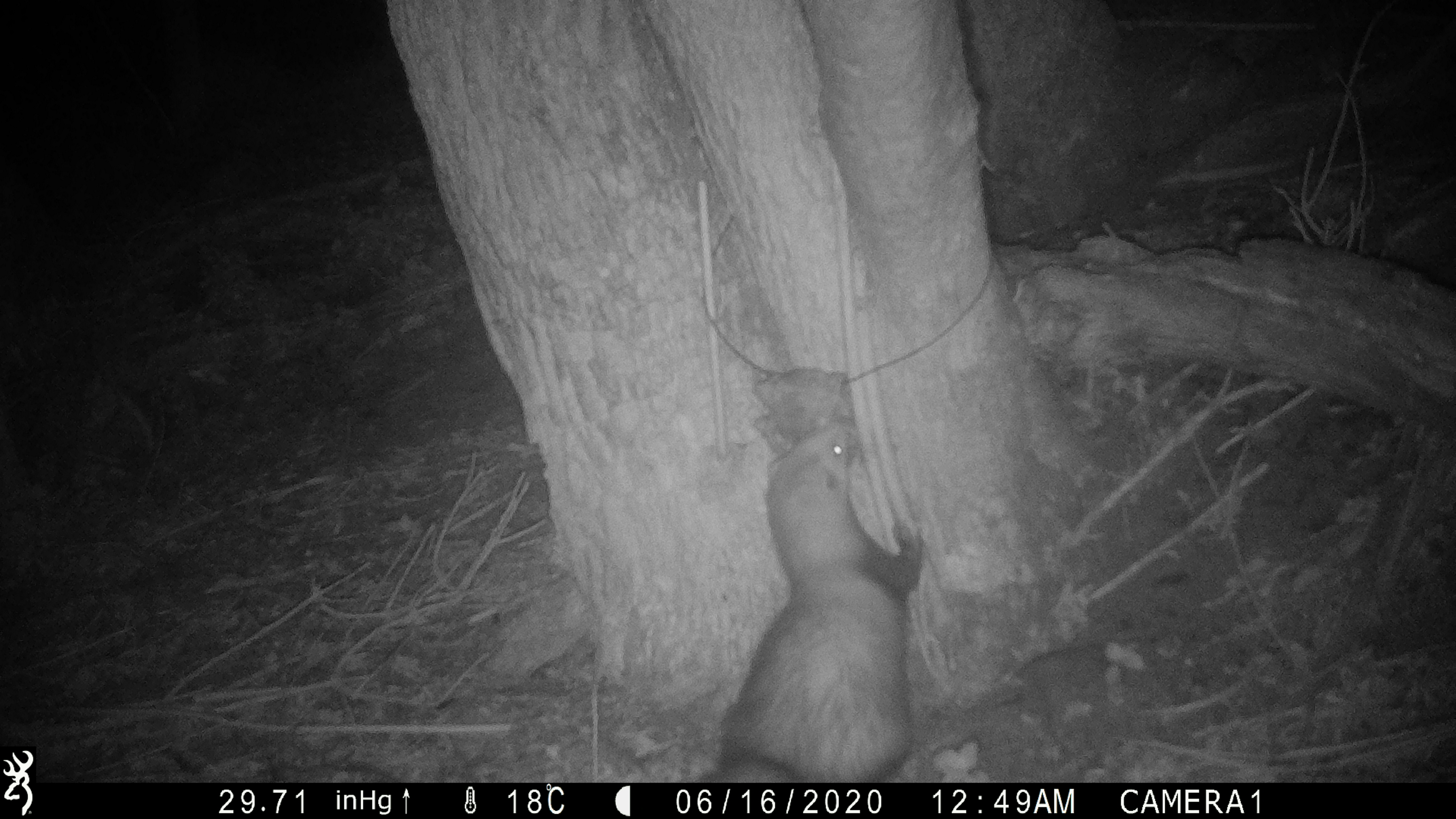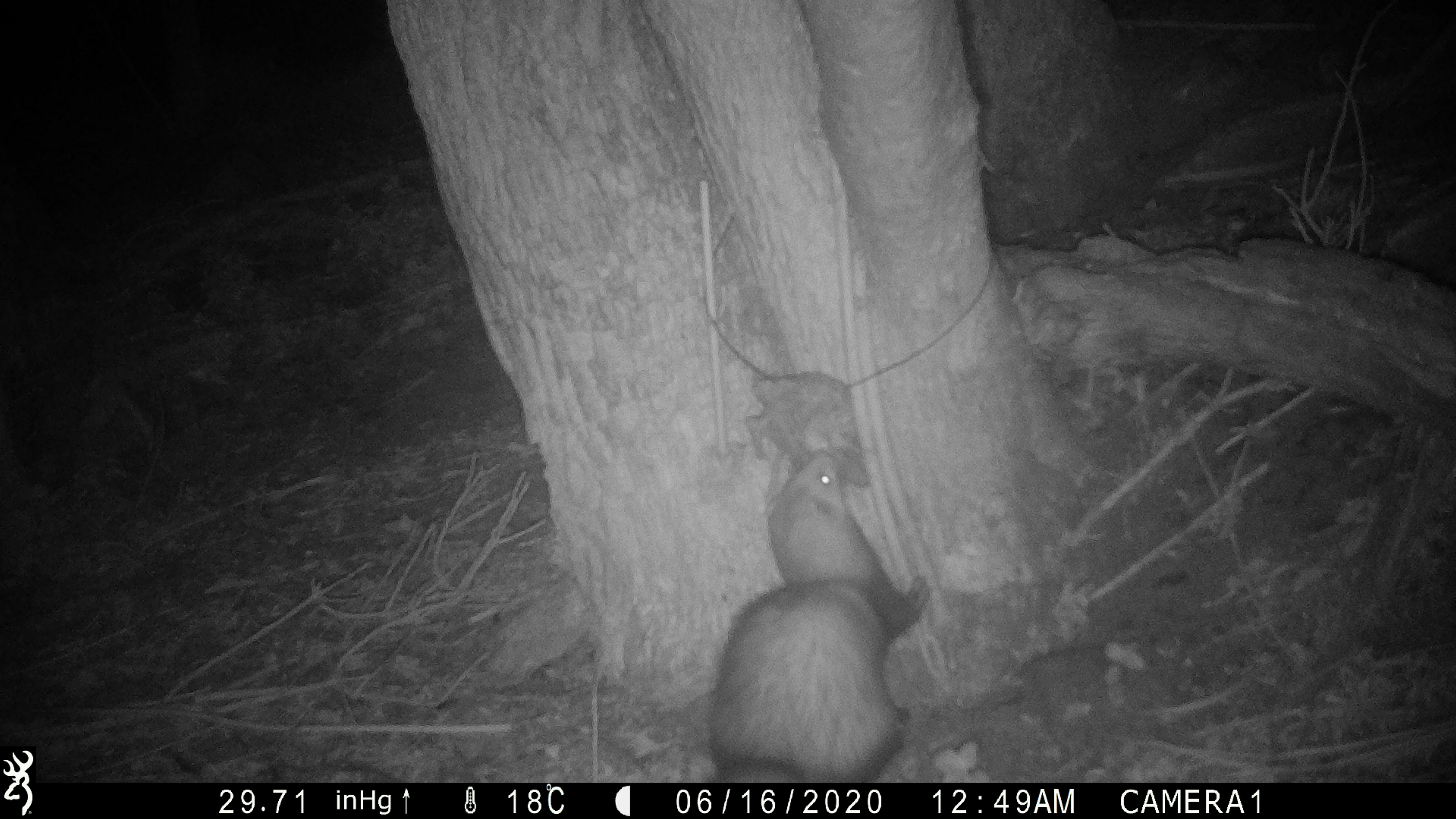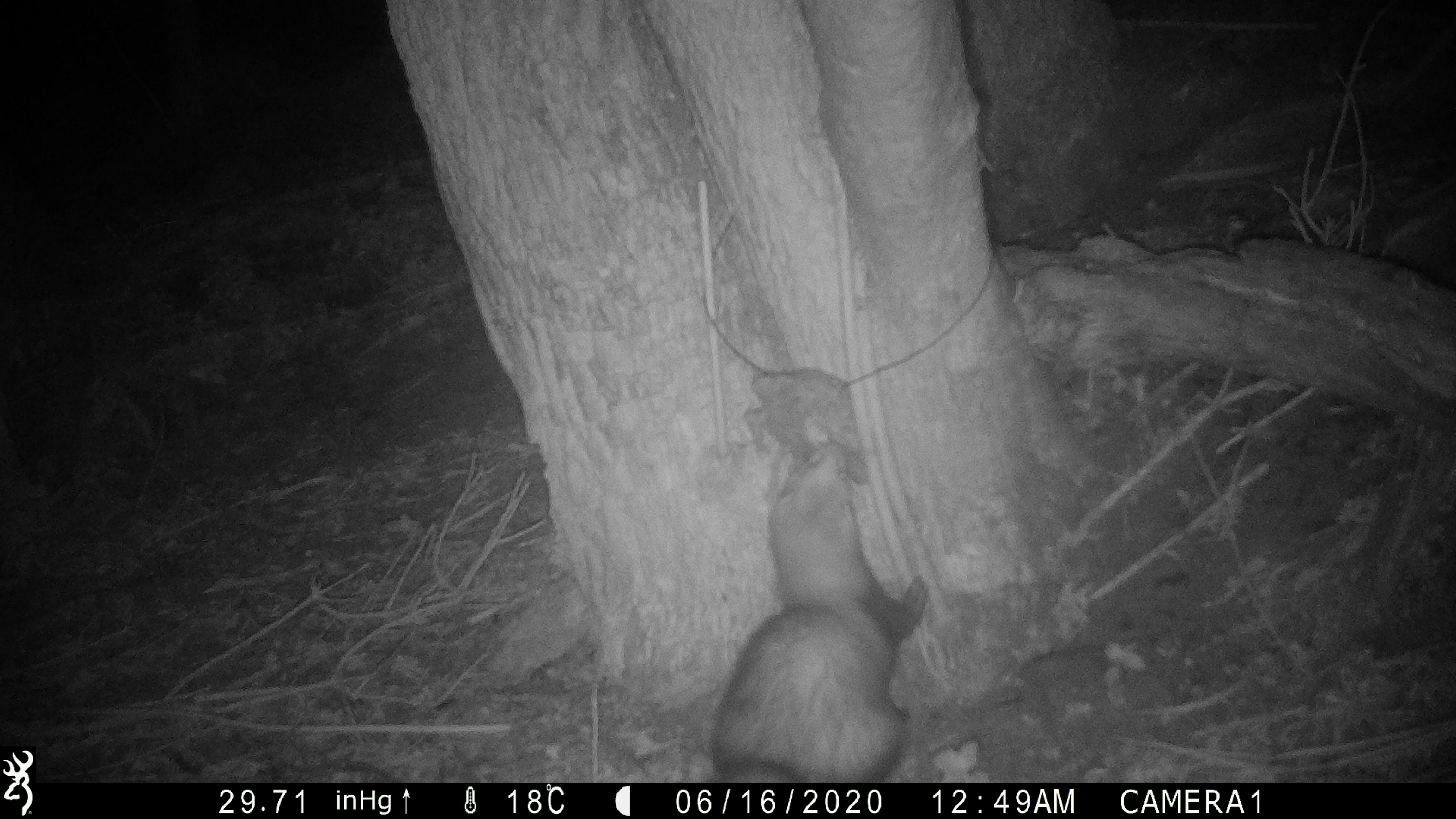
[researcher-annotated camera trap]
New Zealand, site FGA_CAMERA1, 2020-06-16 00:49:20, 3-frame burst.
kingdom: Animalia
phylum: Chordata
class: Mammalia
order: Carnivora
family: Mustelidae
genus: Mustela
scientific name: Mustela furo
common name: ferret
Ferret (Mustela furo).